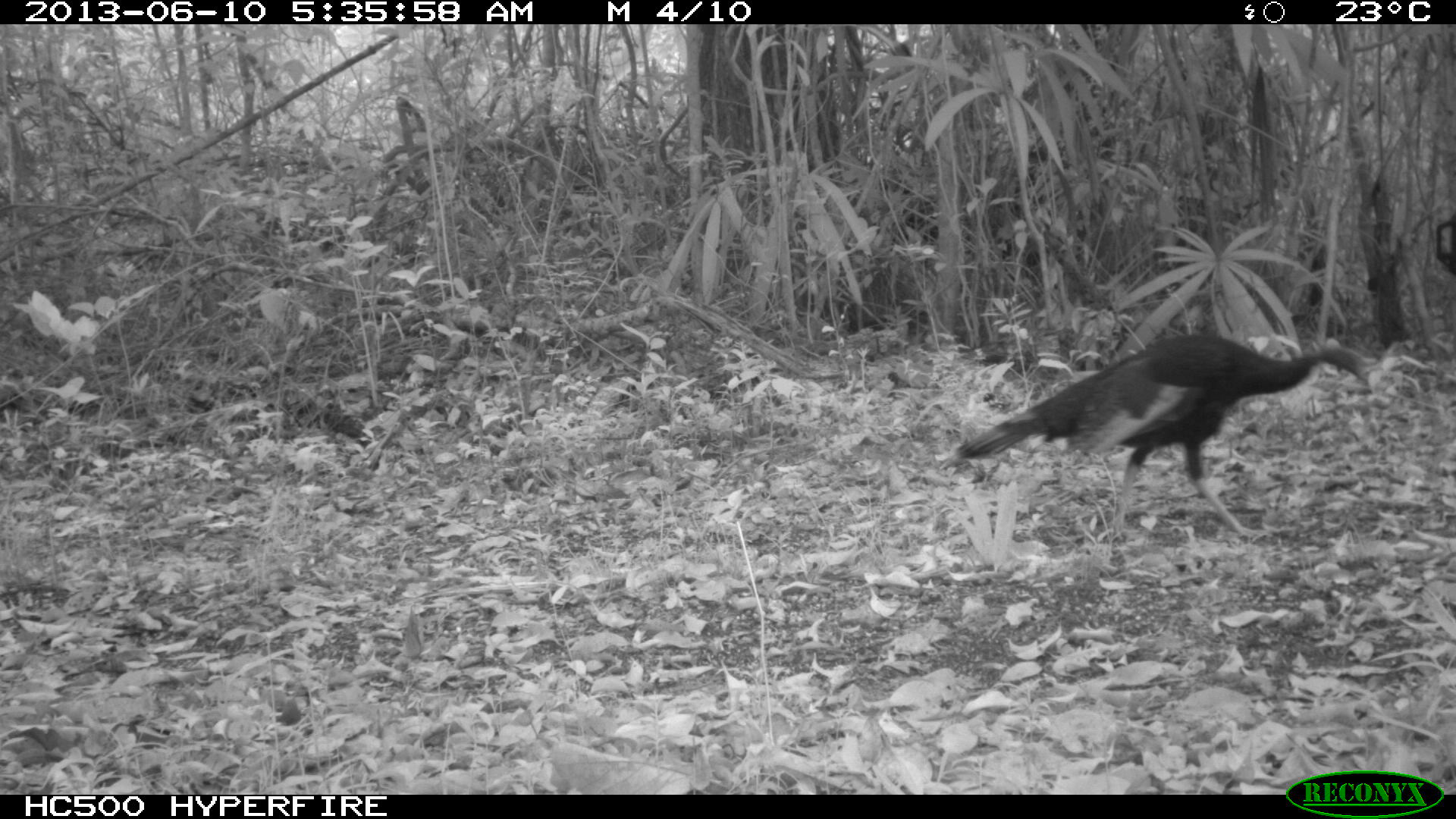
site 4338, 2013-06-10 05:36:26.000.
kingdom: Animalia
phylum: Chordata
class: Aves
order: Galliformes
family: Phasianidae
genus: Meleagris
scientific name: Meleagris ocellata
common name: ocellated turkey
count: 1